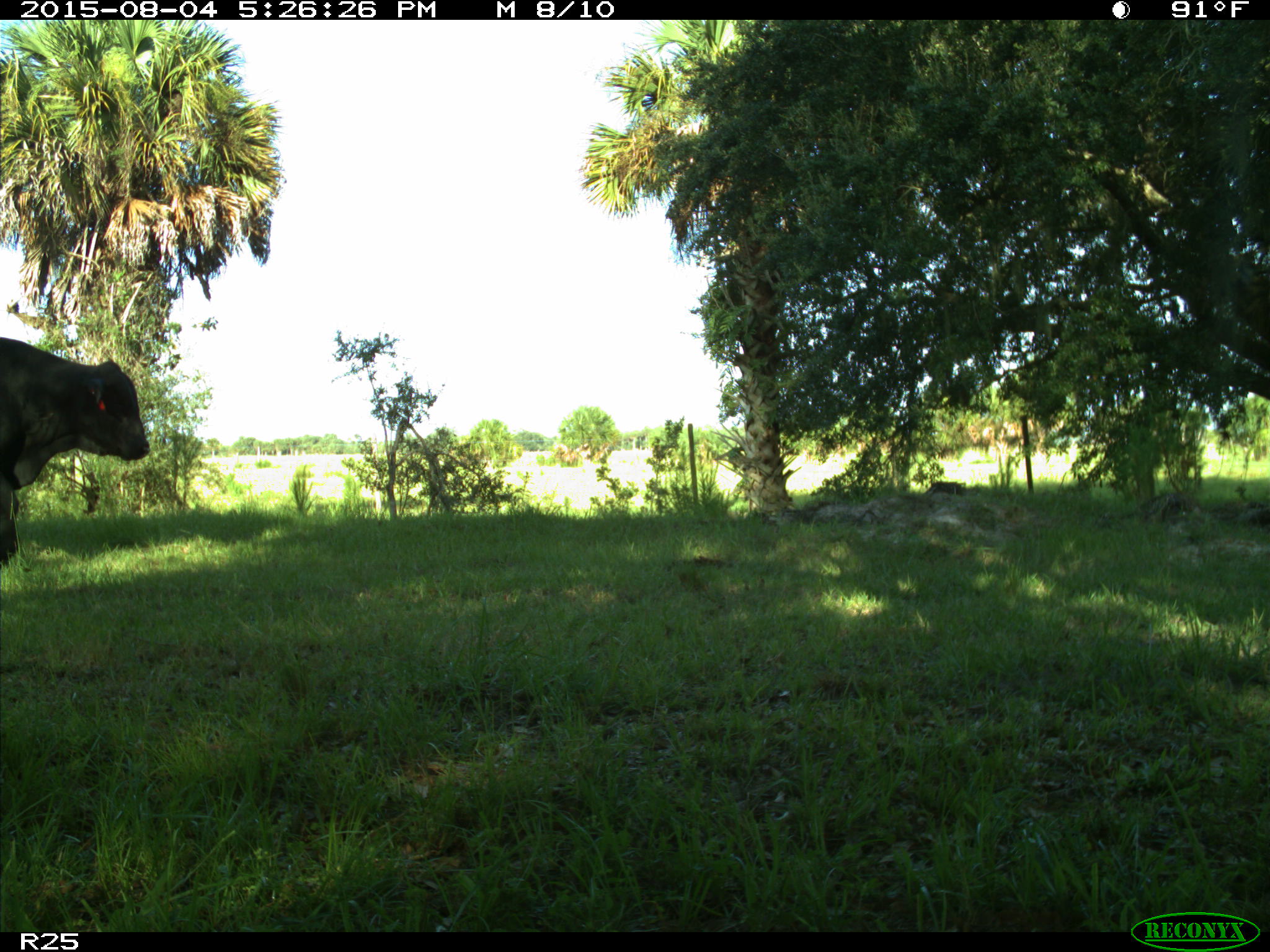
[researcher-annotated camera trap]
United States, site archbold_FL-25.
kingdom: Animalia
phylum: Chordata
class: Mammalia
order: Artiodactyla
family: Bovidae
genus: Bos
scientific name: Bos taurus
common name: domestic cow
Bos taurus (domestic cow).